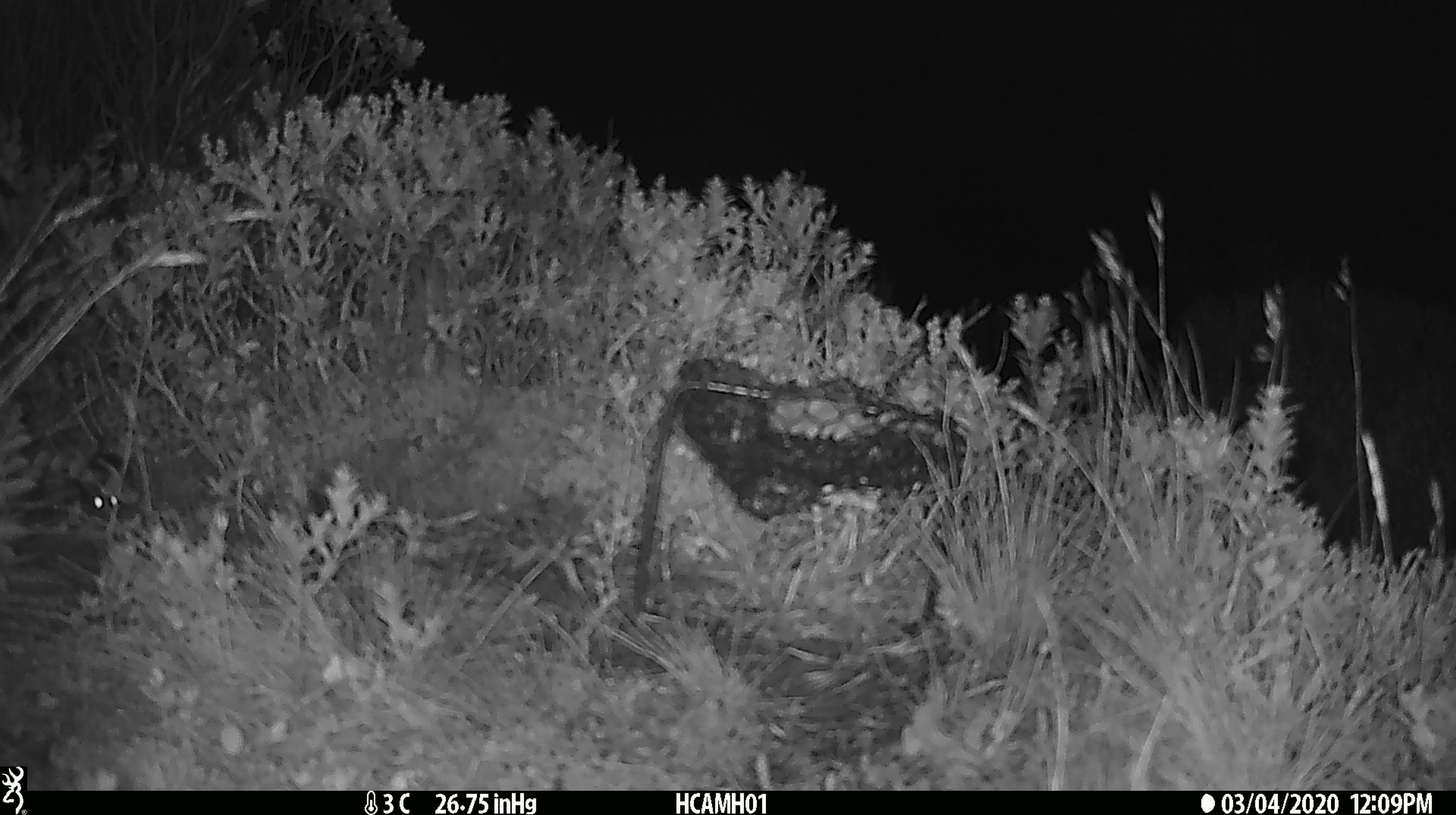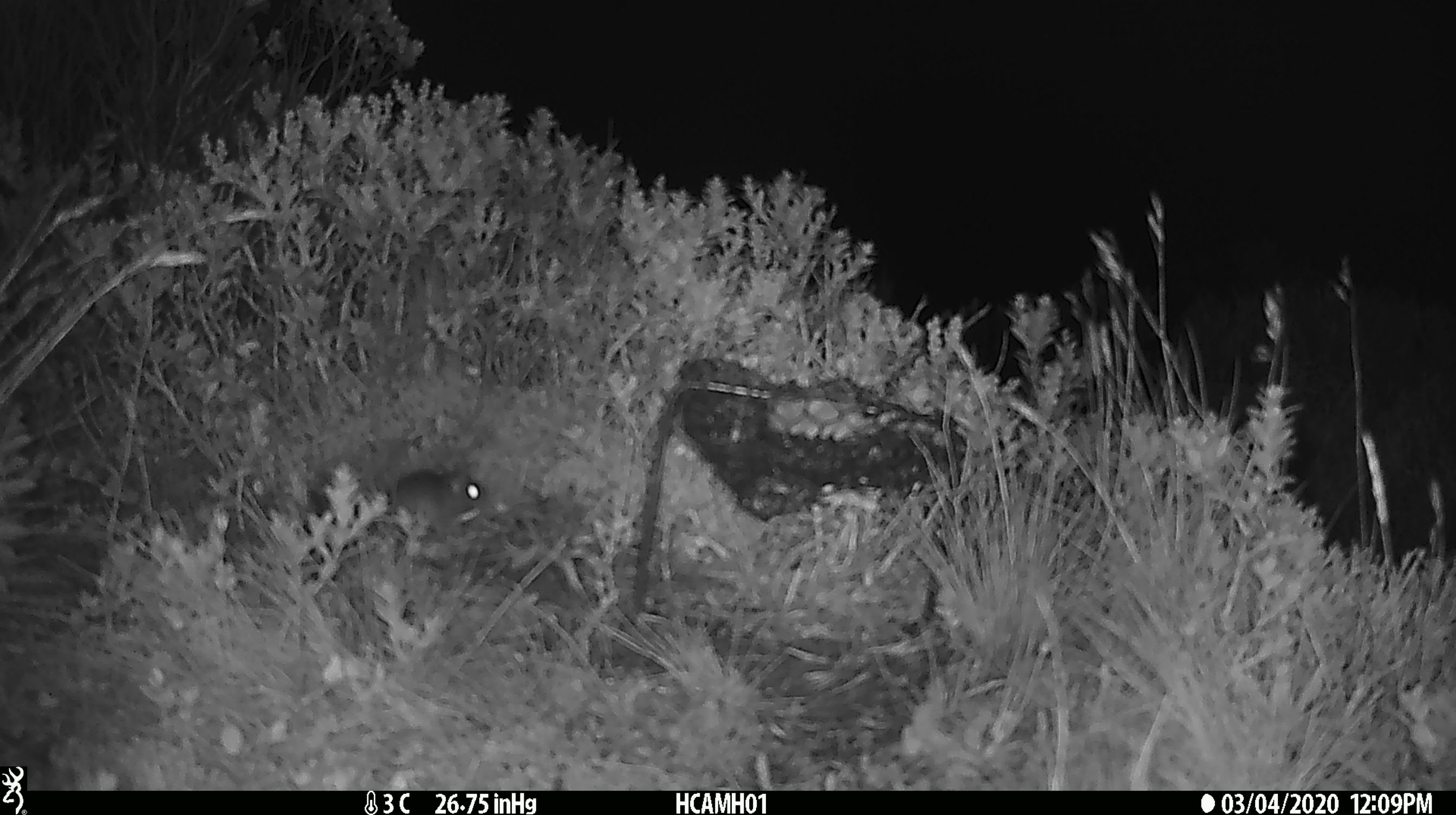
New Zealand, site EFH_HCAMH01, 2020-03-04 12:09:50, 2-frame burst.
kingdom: Animalia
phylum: Chordata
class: Mammalia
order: Rodentia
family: Muridae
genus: Mus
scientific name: Mus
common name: mouse